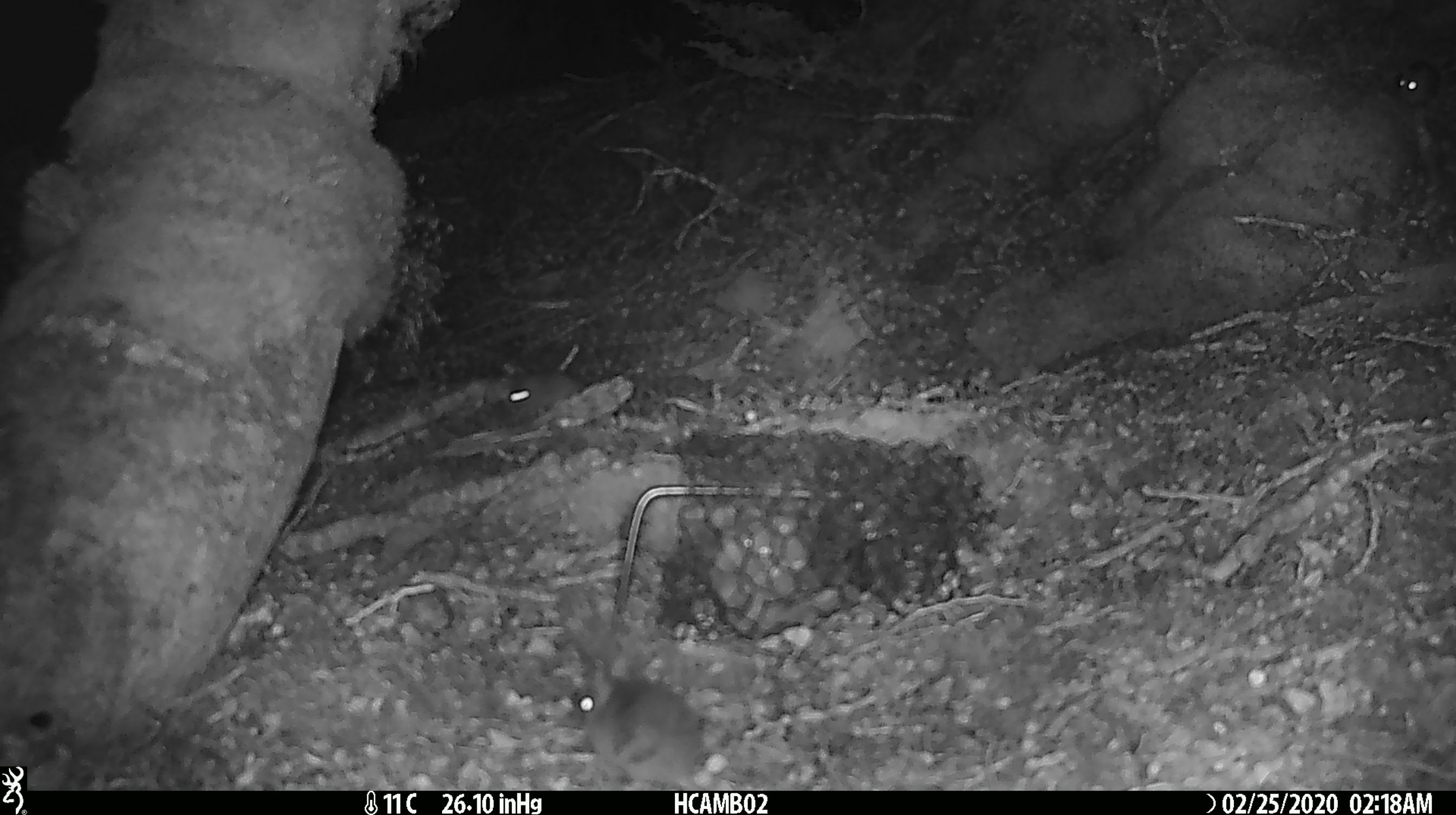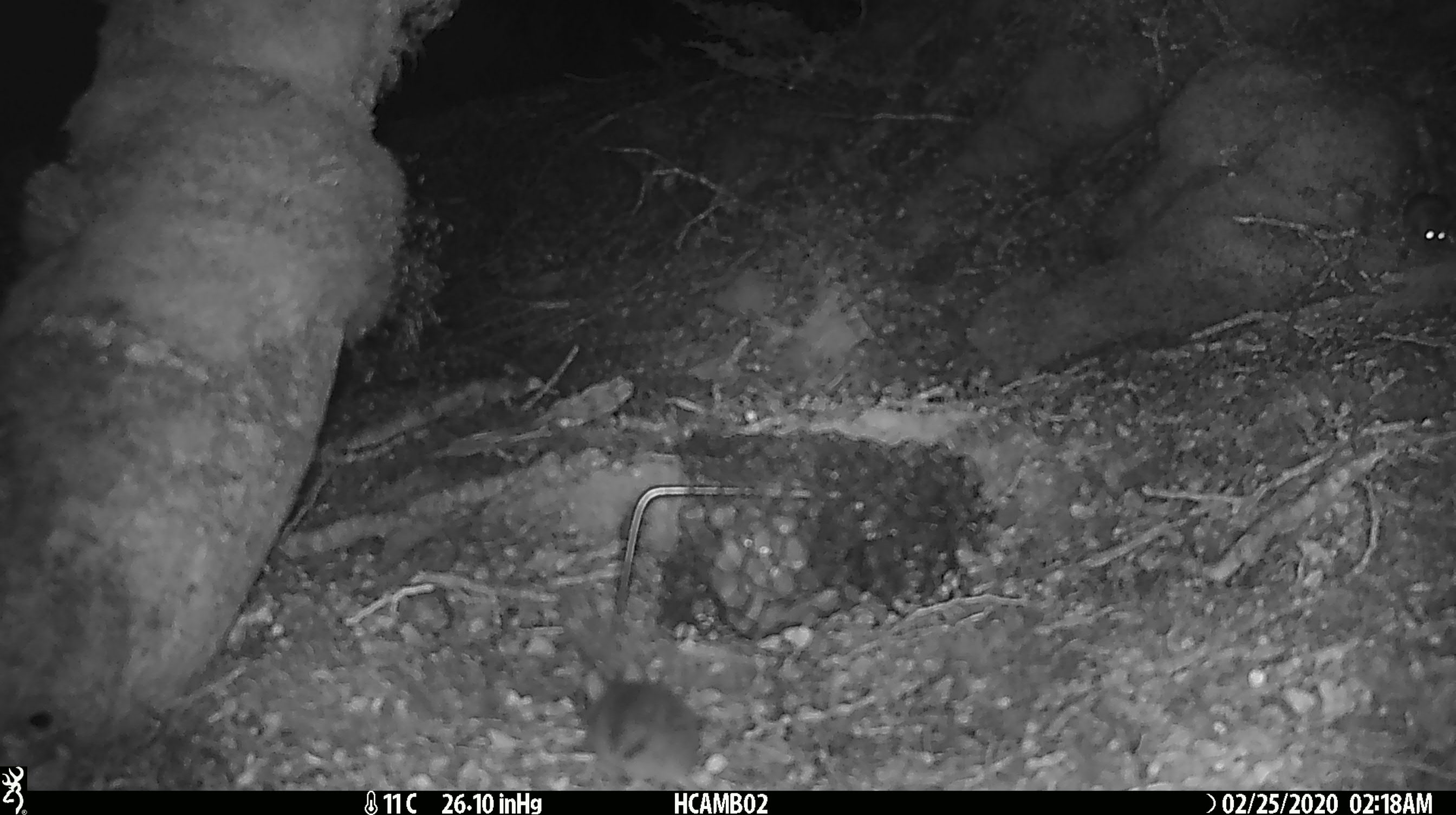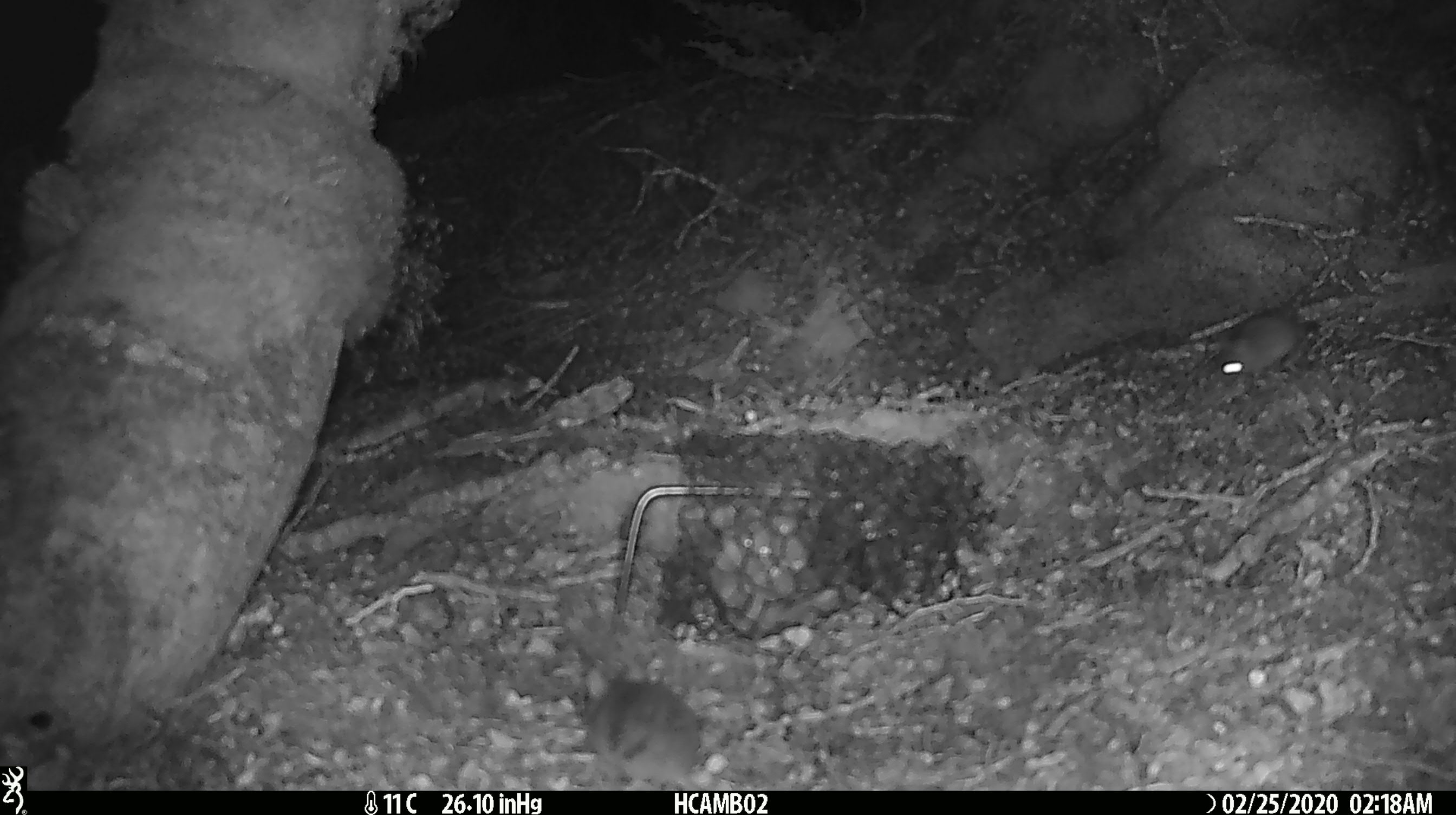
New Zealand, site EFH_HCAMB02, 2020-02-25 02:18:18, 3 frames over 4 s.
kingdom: Animalia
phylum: Chordata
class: Mammalia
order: Rodentia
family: Muridae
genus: Mus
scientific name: Mus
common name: mouse